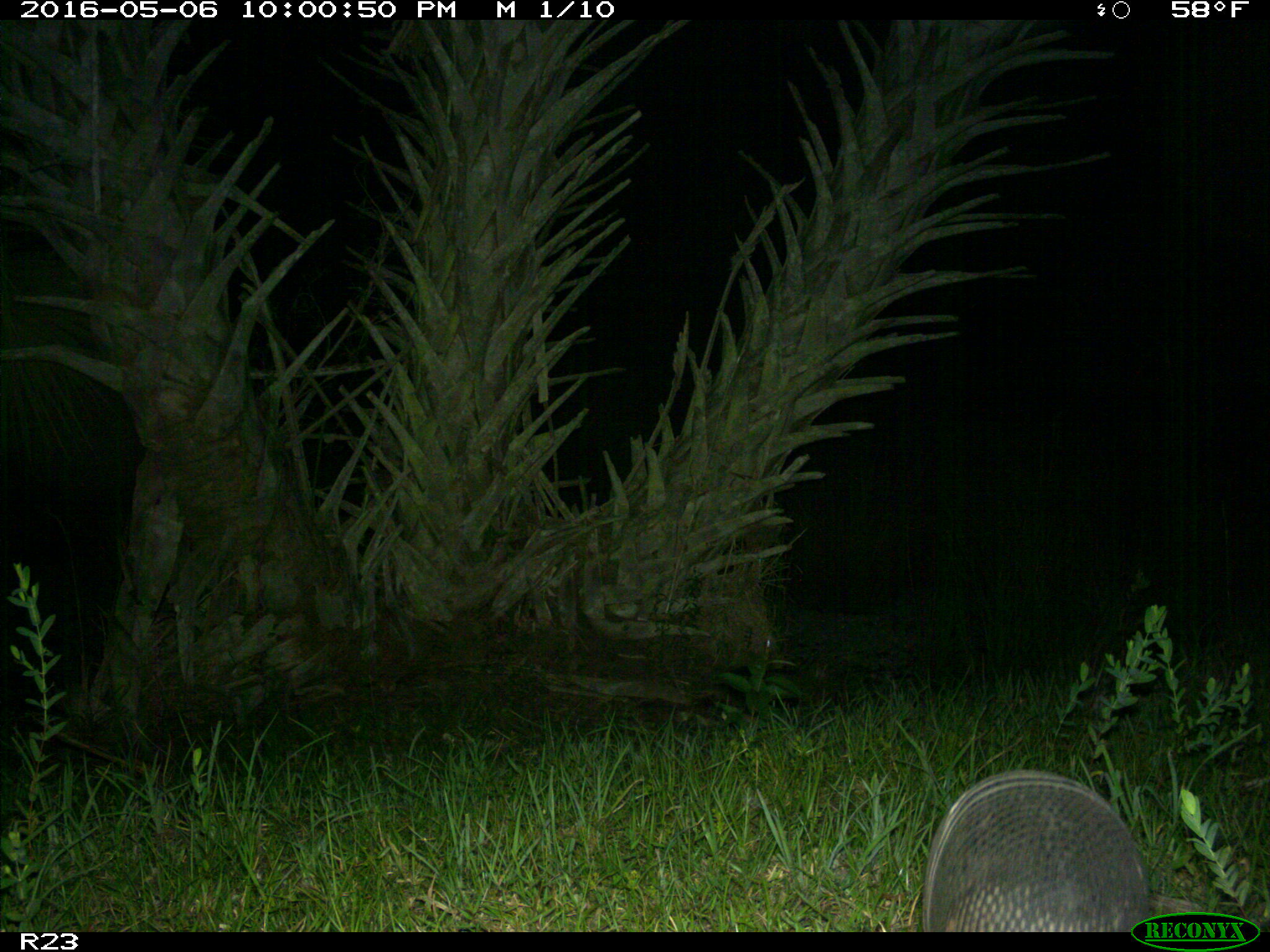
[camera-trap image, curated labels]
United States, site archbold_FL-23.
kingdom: Animalia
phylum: Chordata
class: Mammalia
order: Cingulata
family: Dasypodidae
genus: Dasypus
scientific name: Dasypus novemcinctus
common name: nine-banded armadillo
Dasypus novemcinctus (nine-banded armadillo).